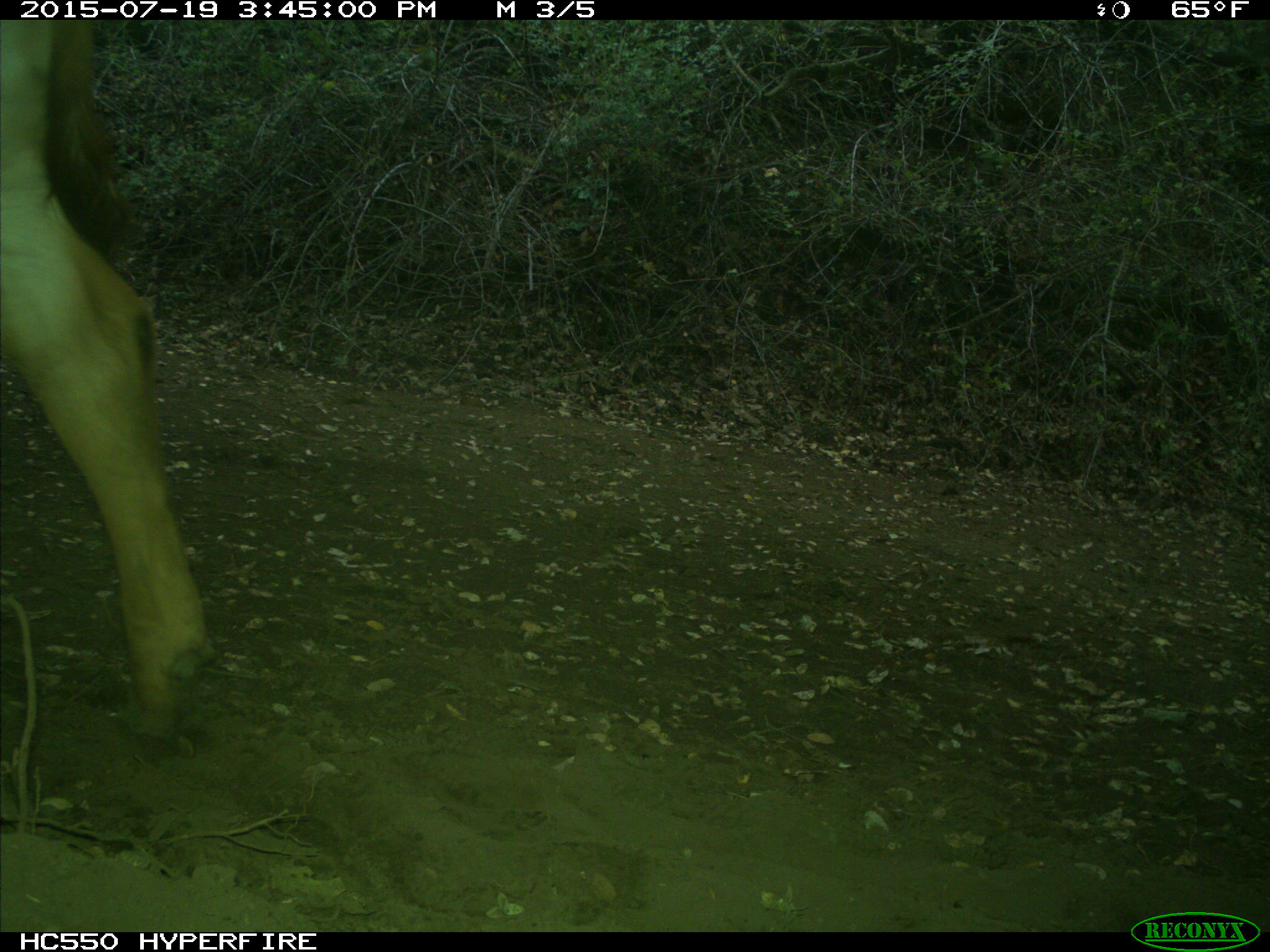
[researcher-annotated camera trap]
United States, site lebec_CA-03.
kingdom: Animalia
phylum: Chordata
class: Mammalia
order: Artiodactyla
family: Bovidae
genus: Bos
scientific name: Bos taurus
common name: domestic cow